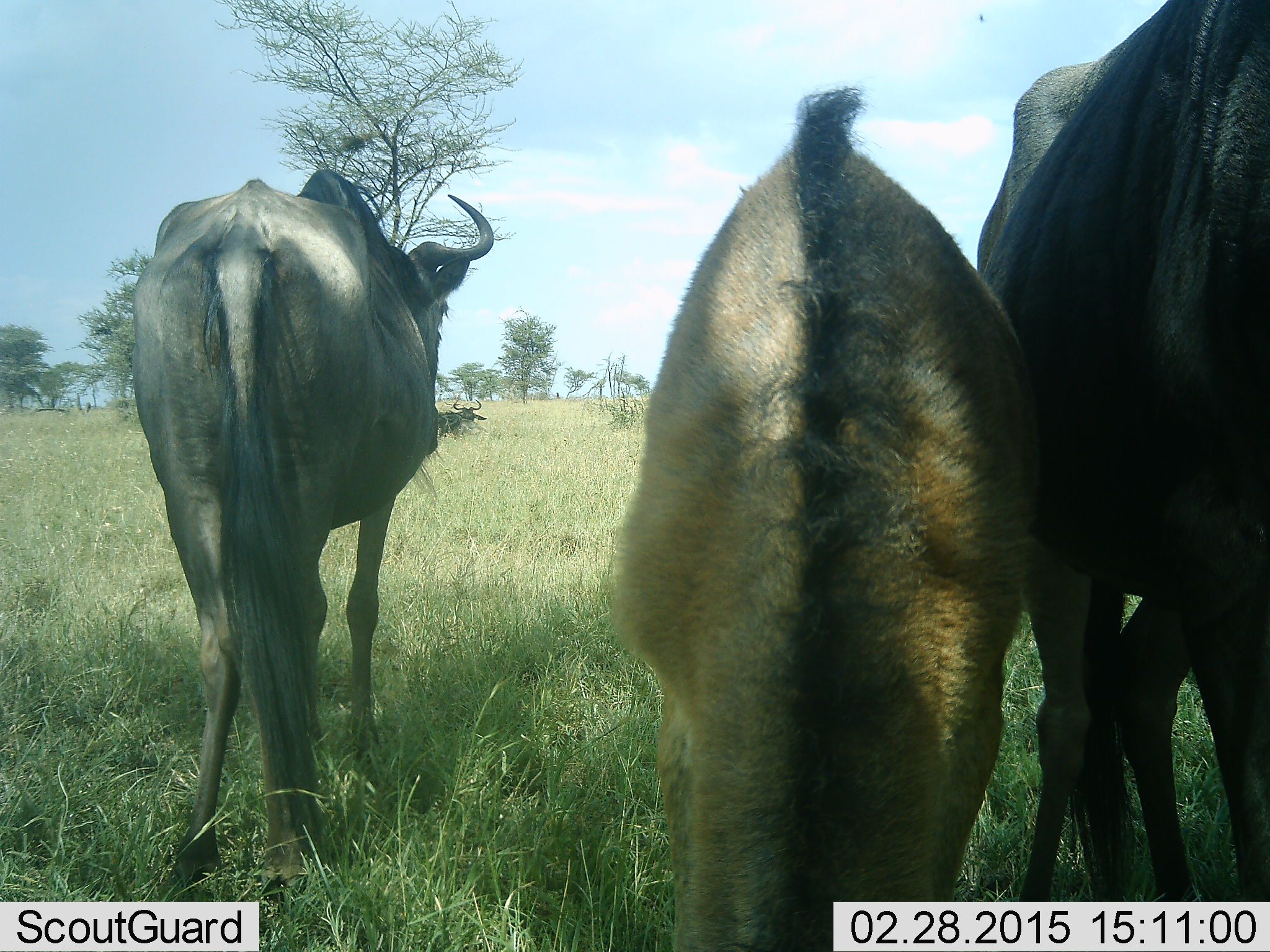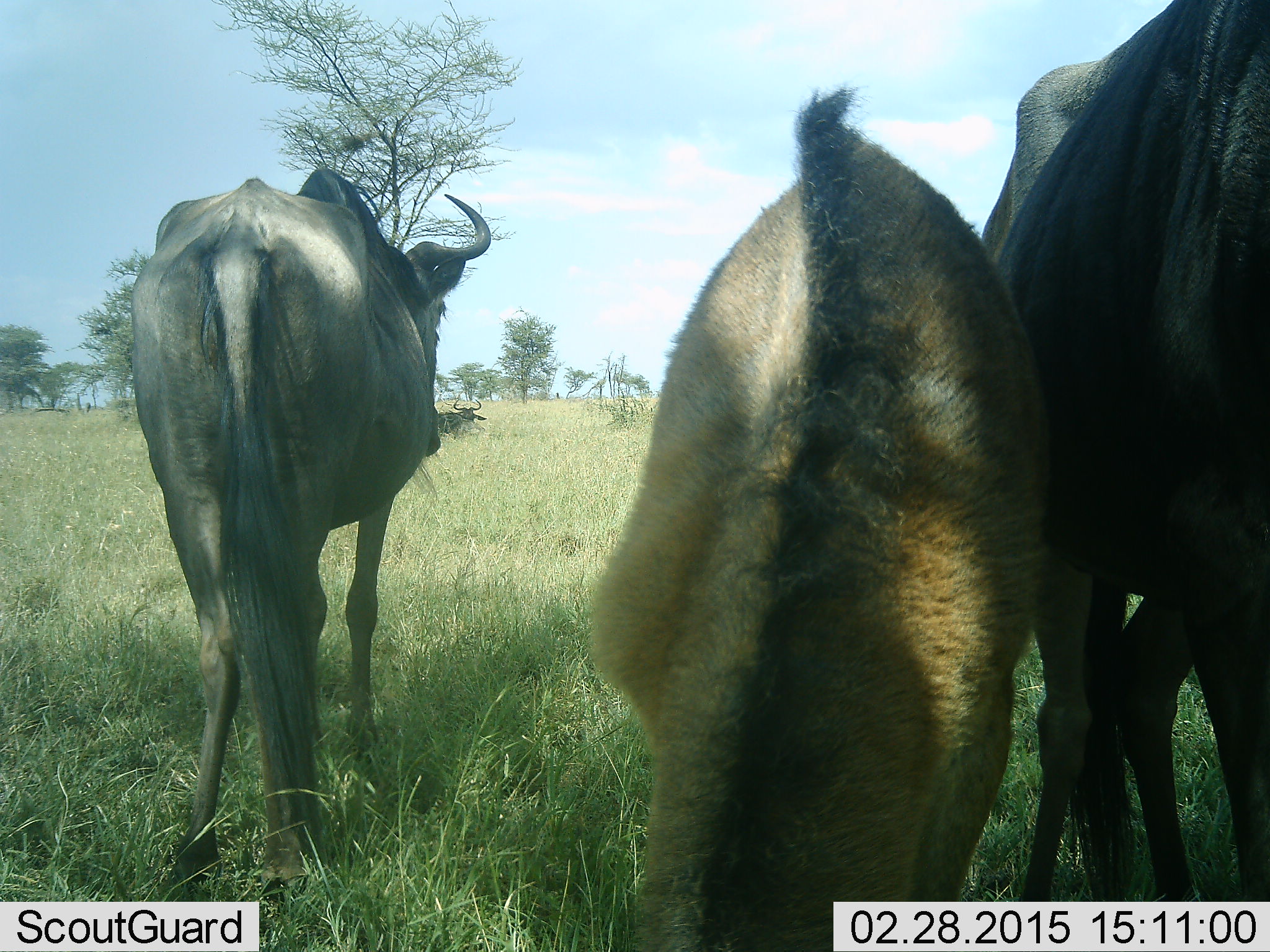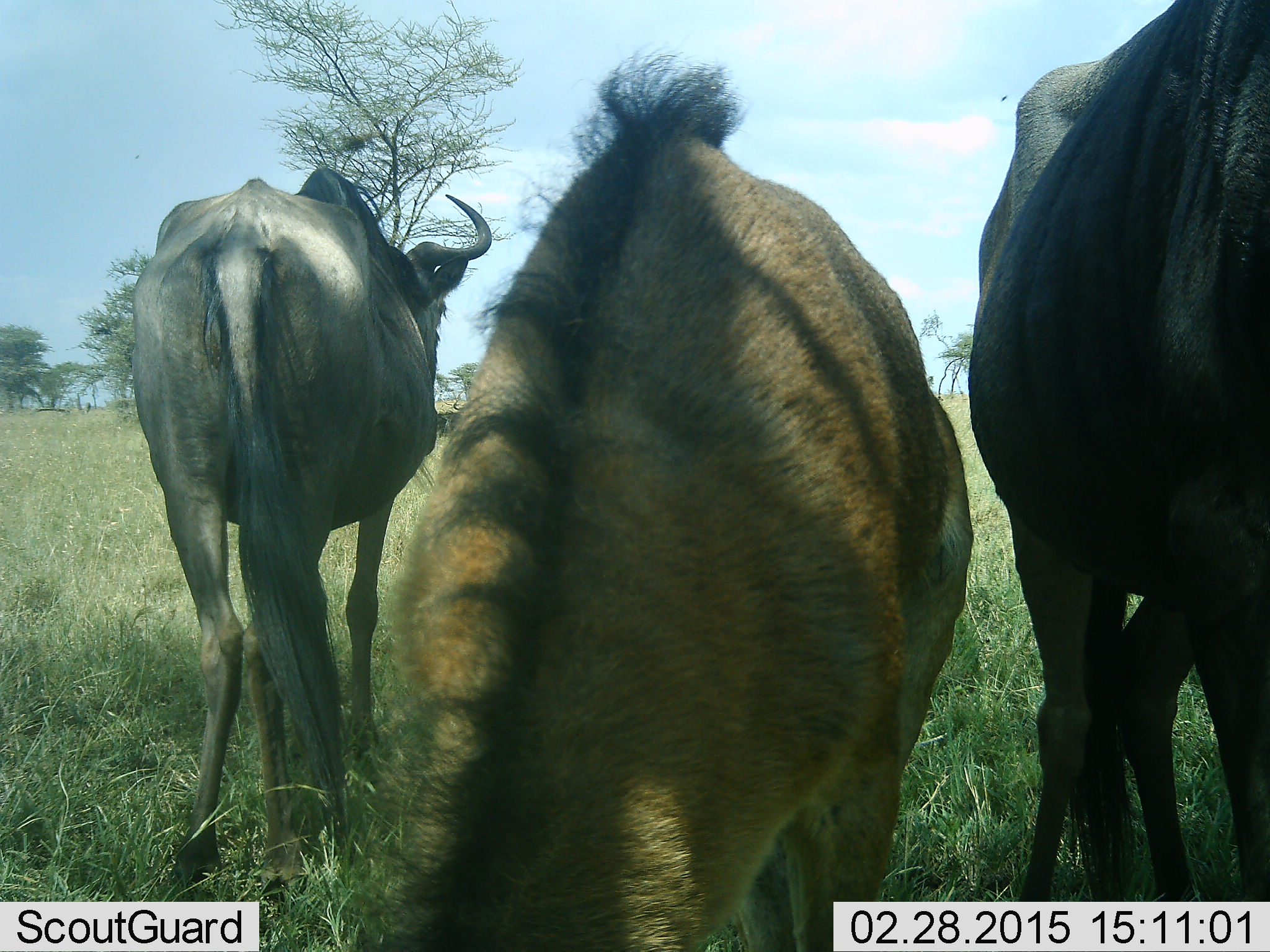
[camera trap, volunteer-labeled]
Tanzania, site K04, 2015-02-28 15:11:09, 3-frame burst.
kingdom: Animalia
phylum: Chordata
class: Mammalia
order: Artiodactyla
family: Bovidae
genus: Connochaetes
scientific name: Connochaetes taurinus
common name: blue wildebeest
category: wildebeest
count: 4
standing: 100%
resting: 30%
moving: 20%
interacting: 0%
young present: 50%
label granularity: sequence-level